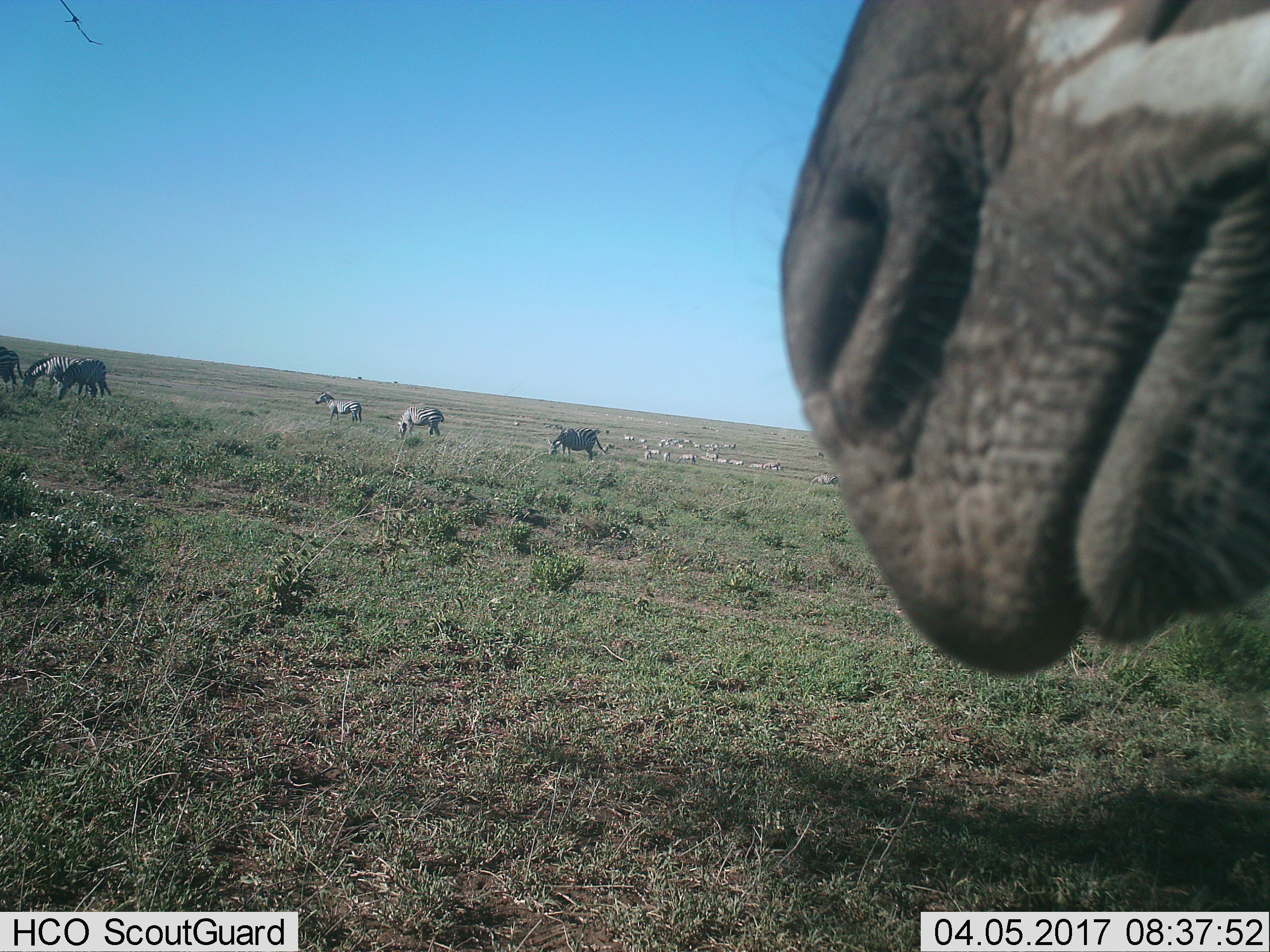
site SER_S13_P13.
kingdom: Animalia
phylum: Chordata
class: Mammalia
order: Perissodactyla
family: Equidae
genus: Equus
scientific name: Equus quagga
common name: plains zebra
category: zebraplains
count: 11-50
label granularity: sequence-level